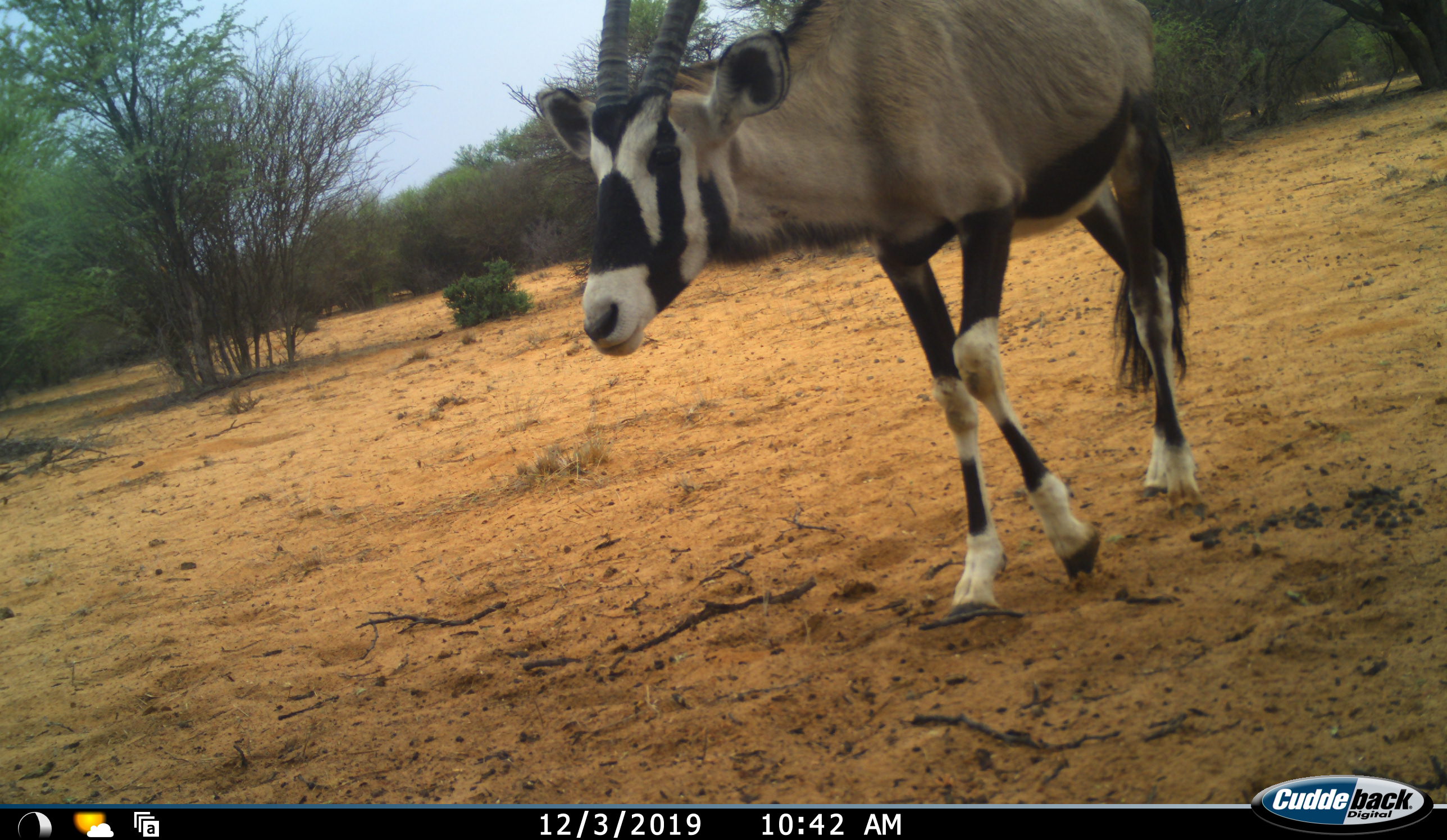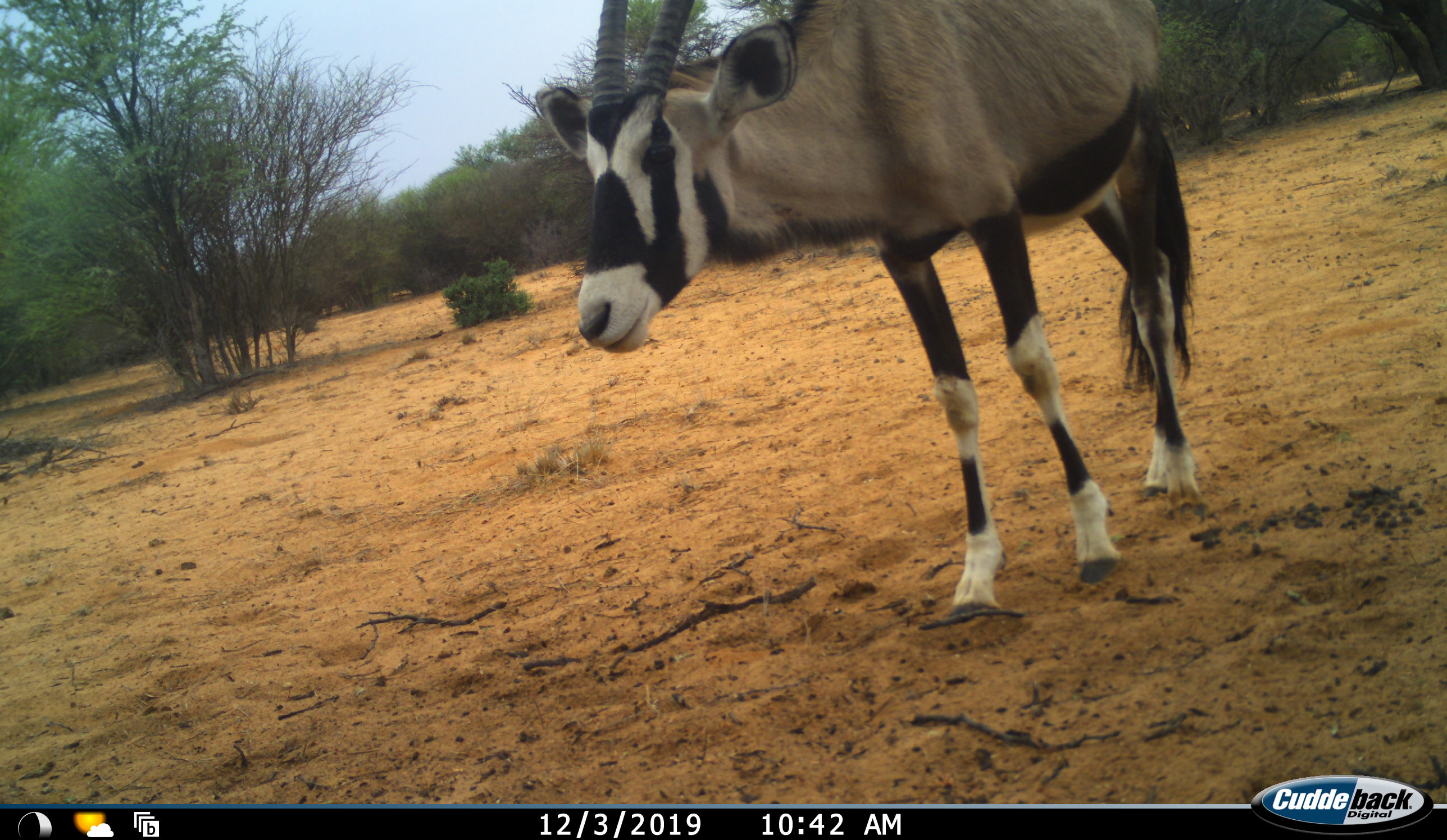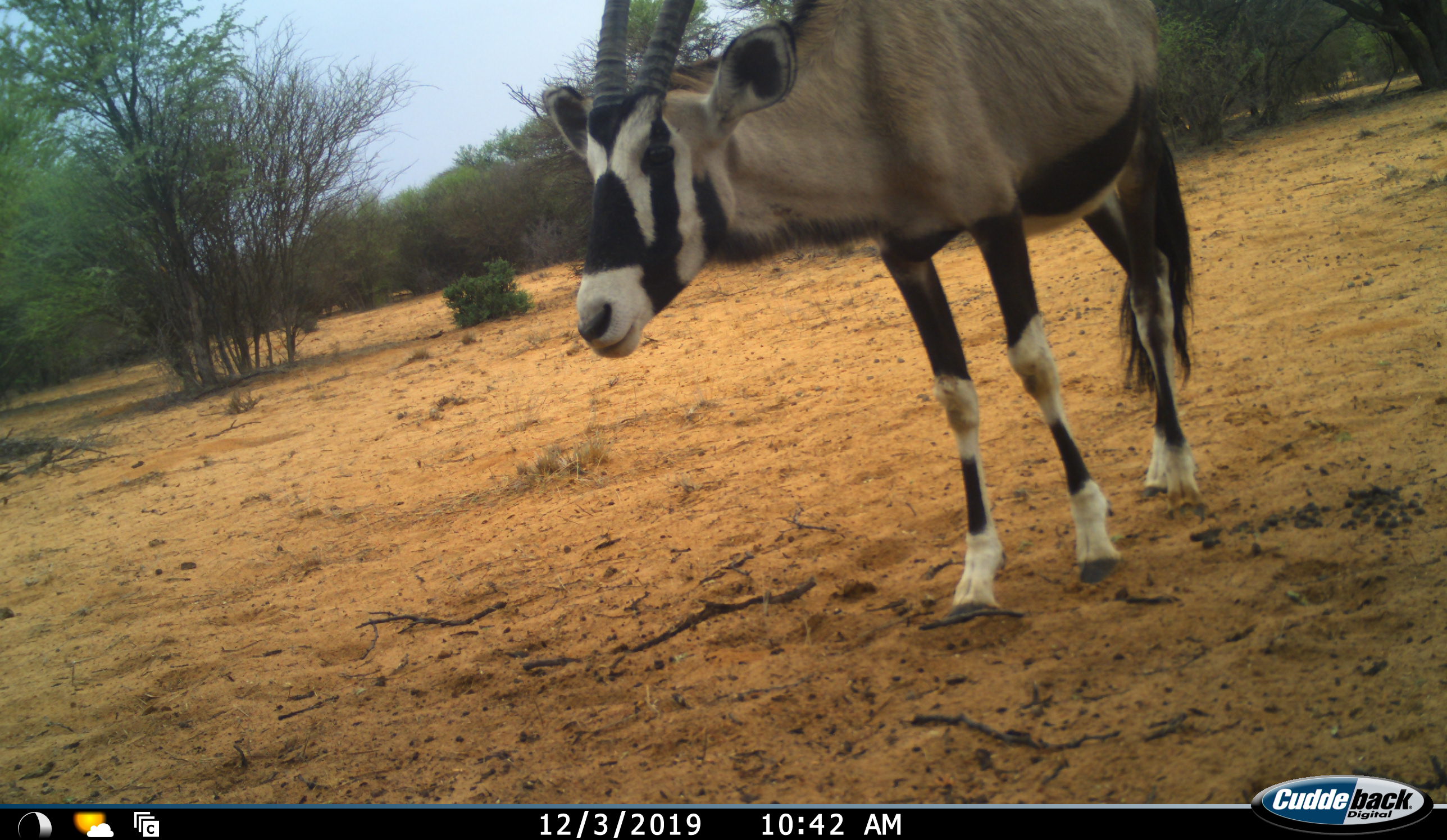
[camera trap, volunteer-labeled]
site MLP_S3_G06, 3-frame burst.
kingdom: Animalia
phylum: Chordata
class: Mammalia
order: Artiodactyla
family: Bovidae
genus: Oryx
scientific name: Oryx gazella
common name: gemsbok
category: oryx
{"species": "oryx (gemsbok) (Oryx gazella)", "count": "1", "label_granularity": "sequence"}